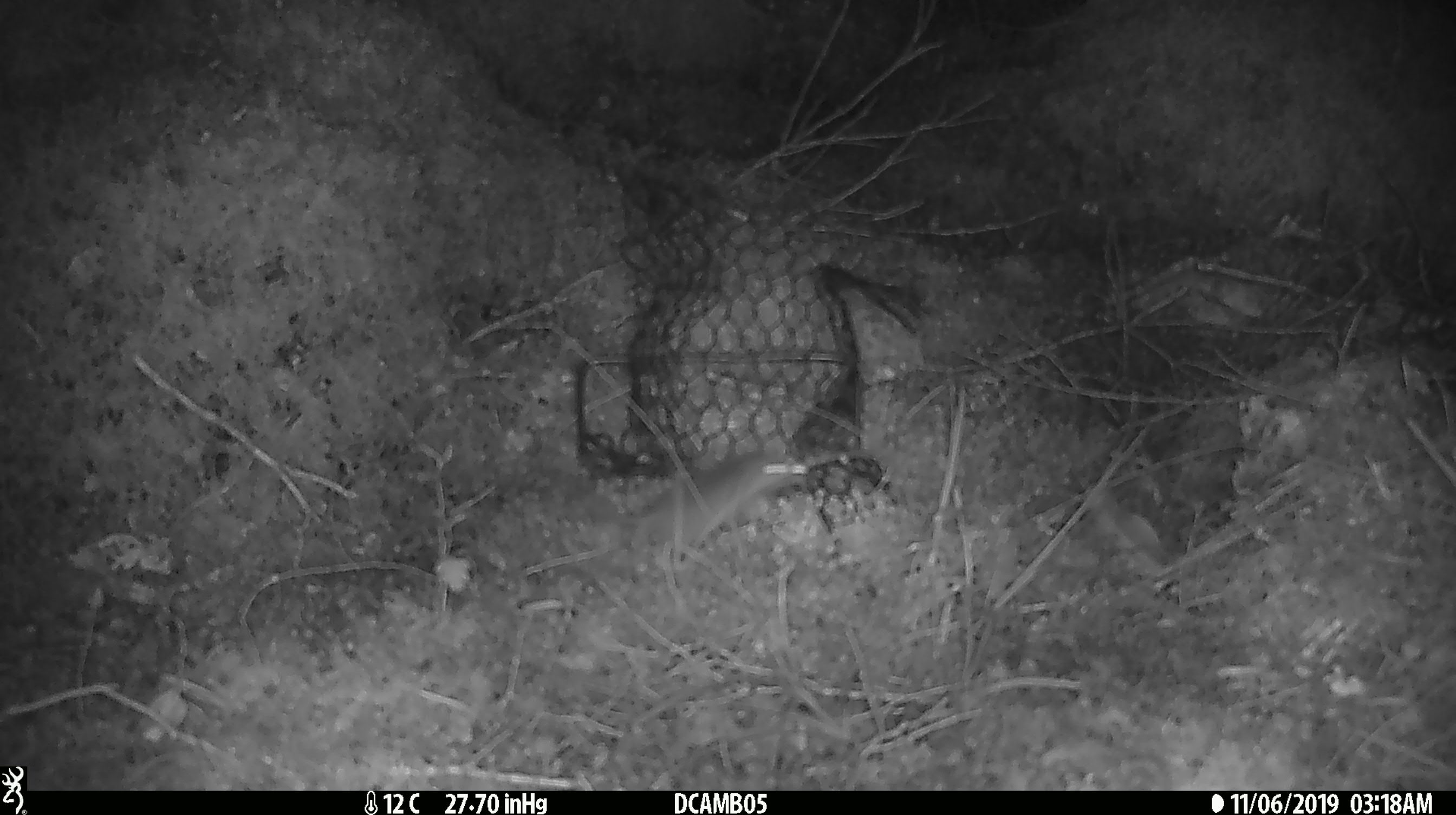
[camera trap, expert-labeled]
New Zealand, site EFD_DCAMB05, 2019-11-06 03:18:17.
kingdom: Animalia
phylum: Chordata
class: Mammalia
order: Rodentia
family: Muridae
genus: Mus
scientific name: Mus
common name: mouse